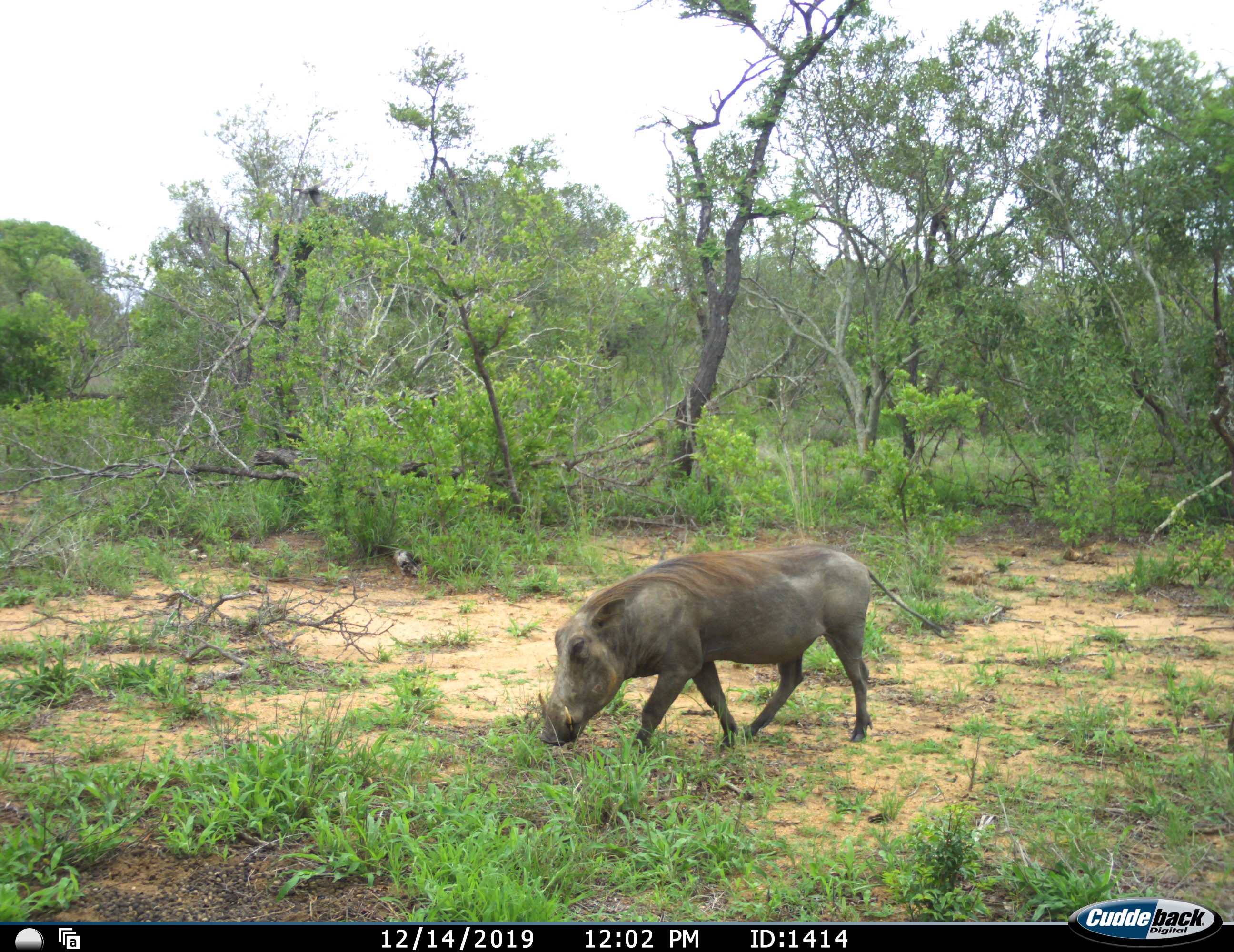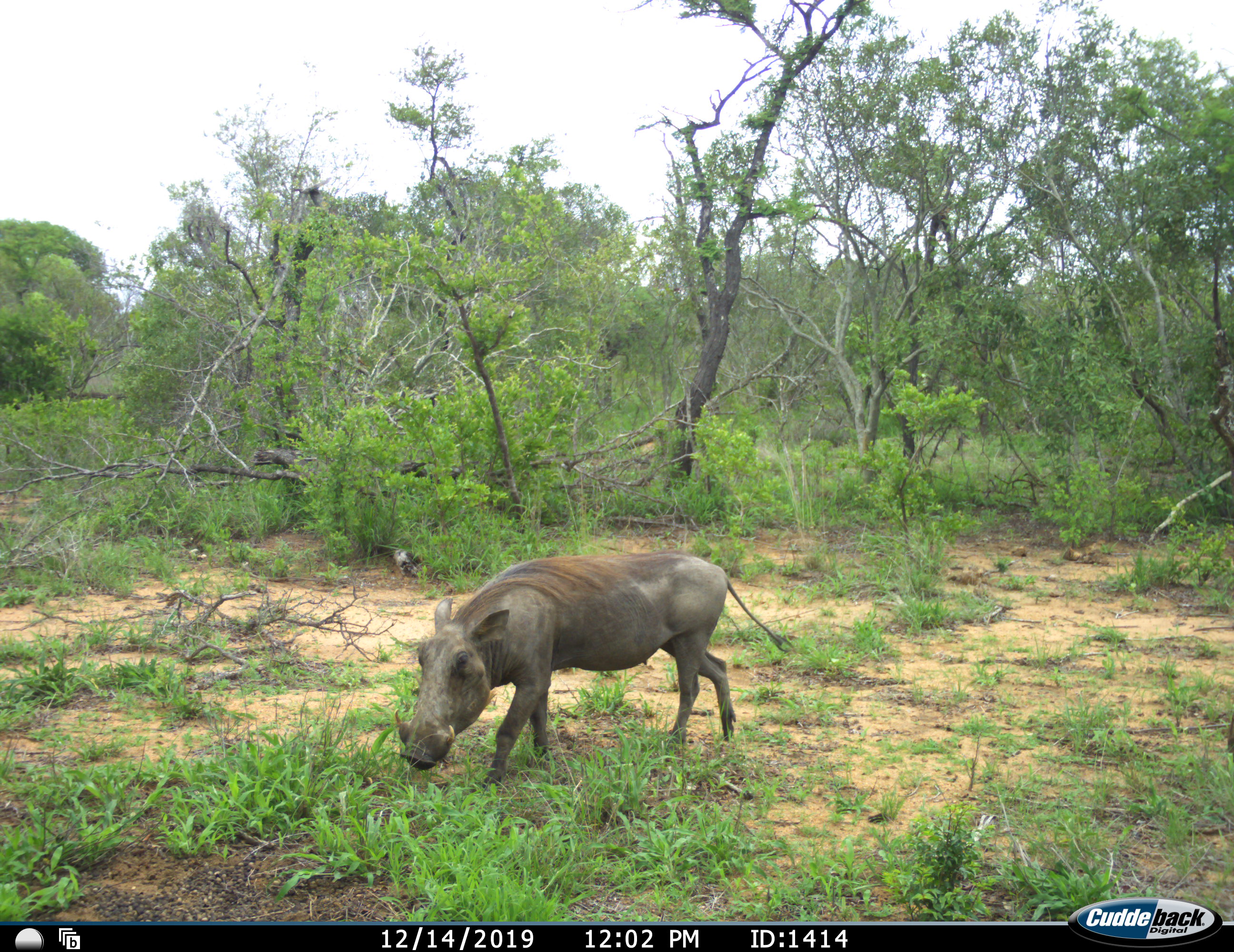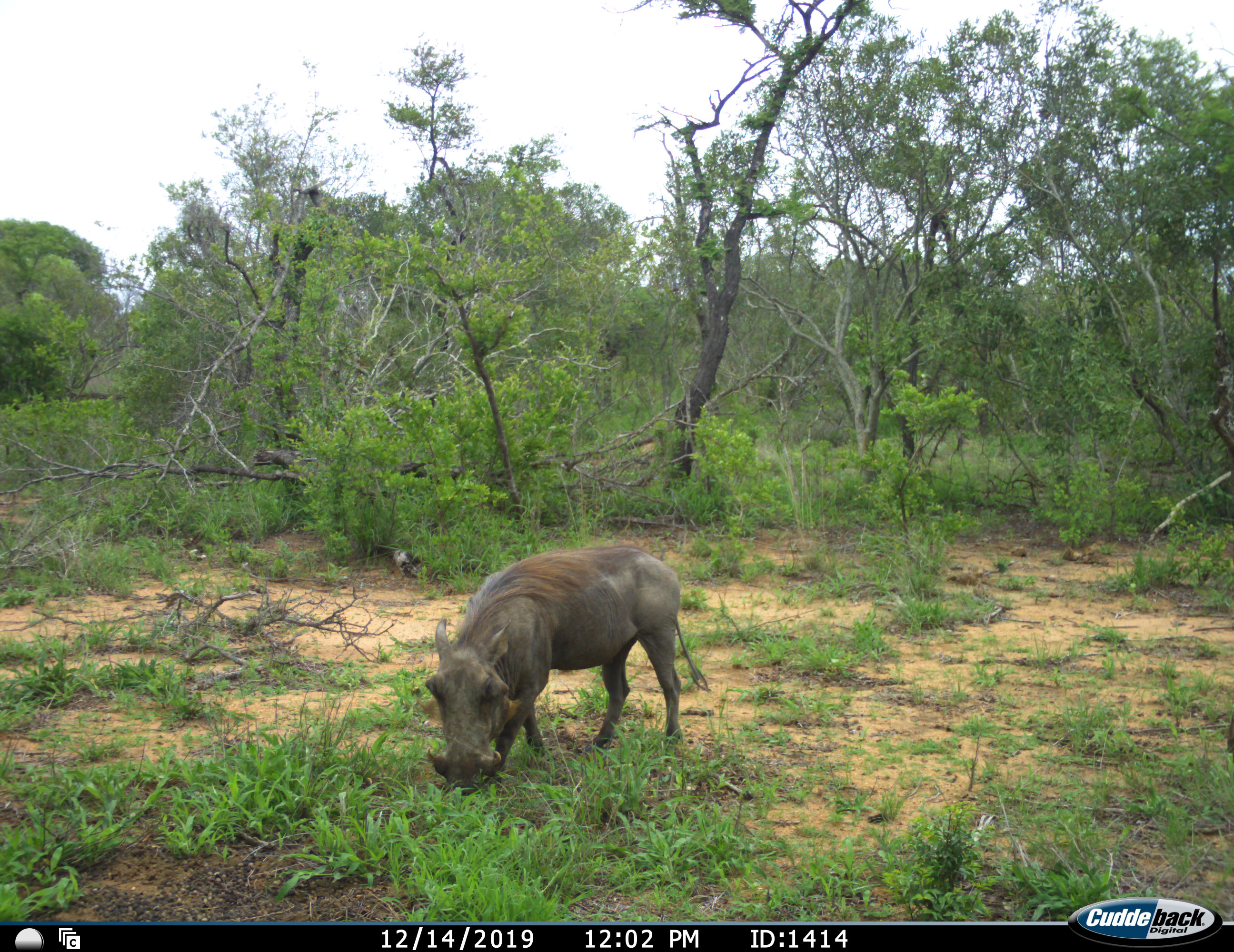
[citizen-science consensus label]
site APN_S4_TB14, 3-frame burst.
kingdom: Animalia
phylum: Chordata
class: Mammalia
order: Artiodactyla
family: Suidae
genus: Phacochoerus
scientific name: Phacochoerus africanus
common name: warthog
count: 1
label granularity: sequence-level